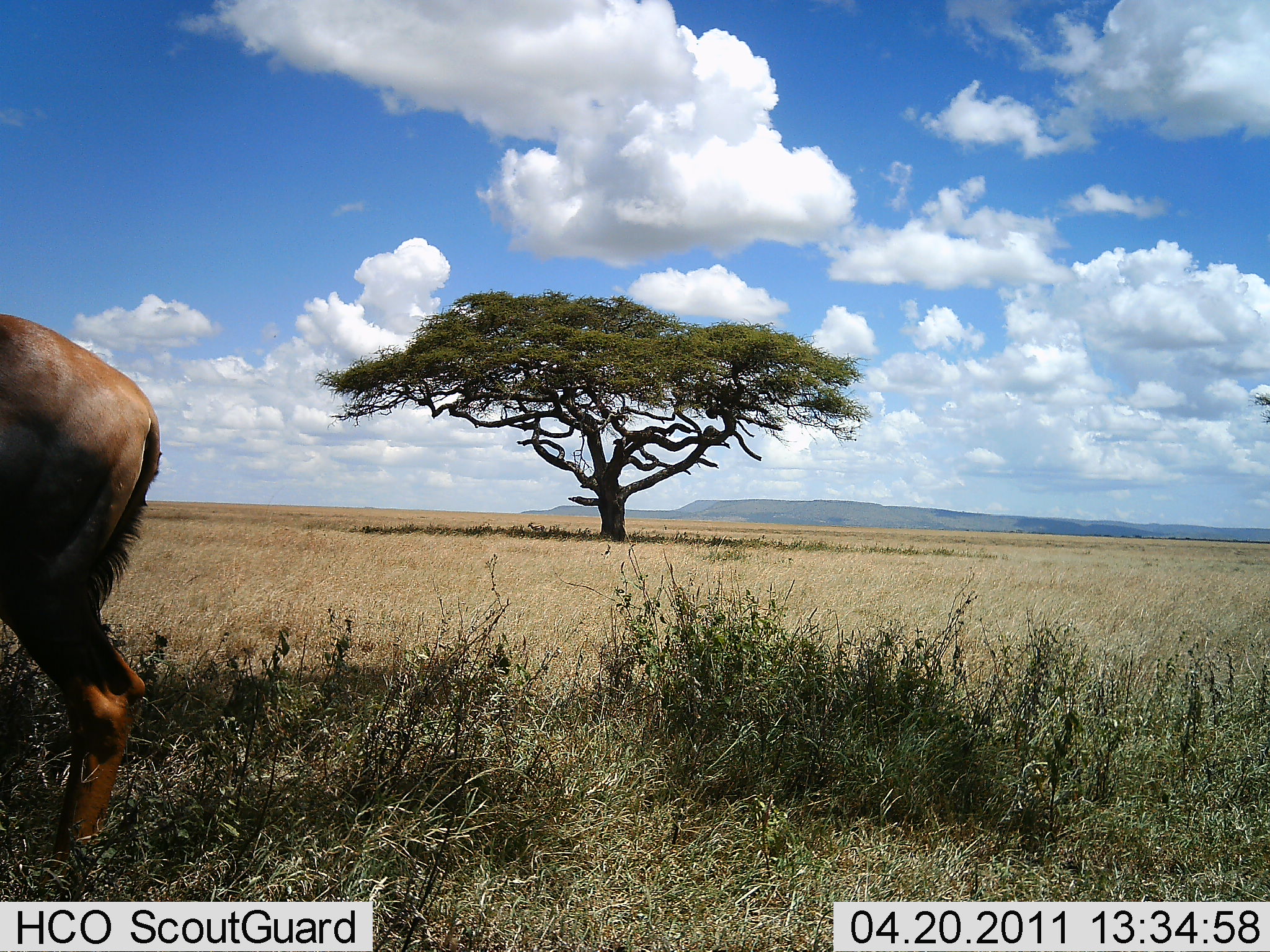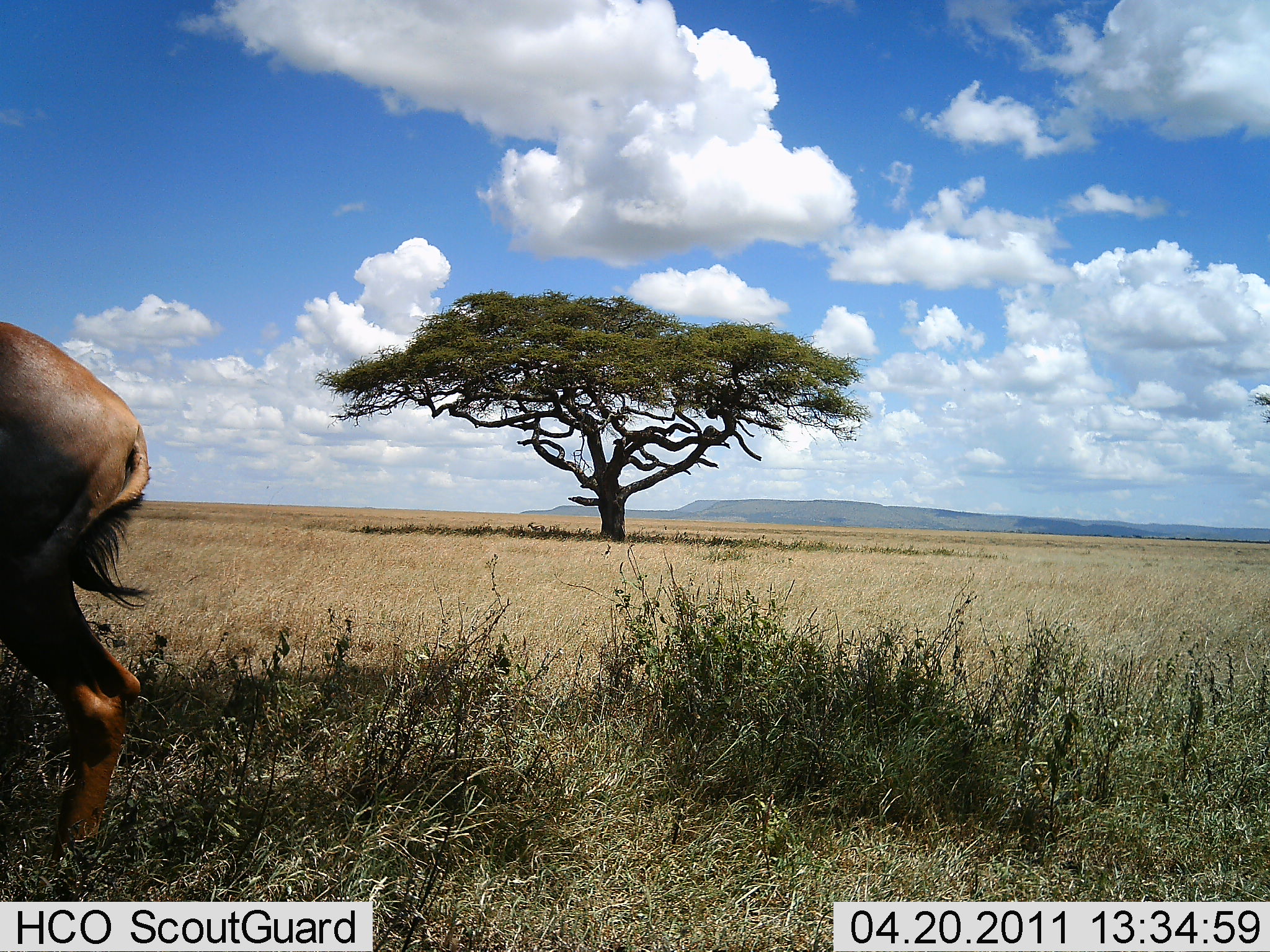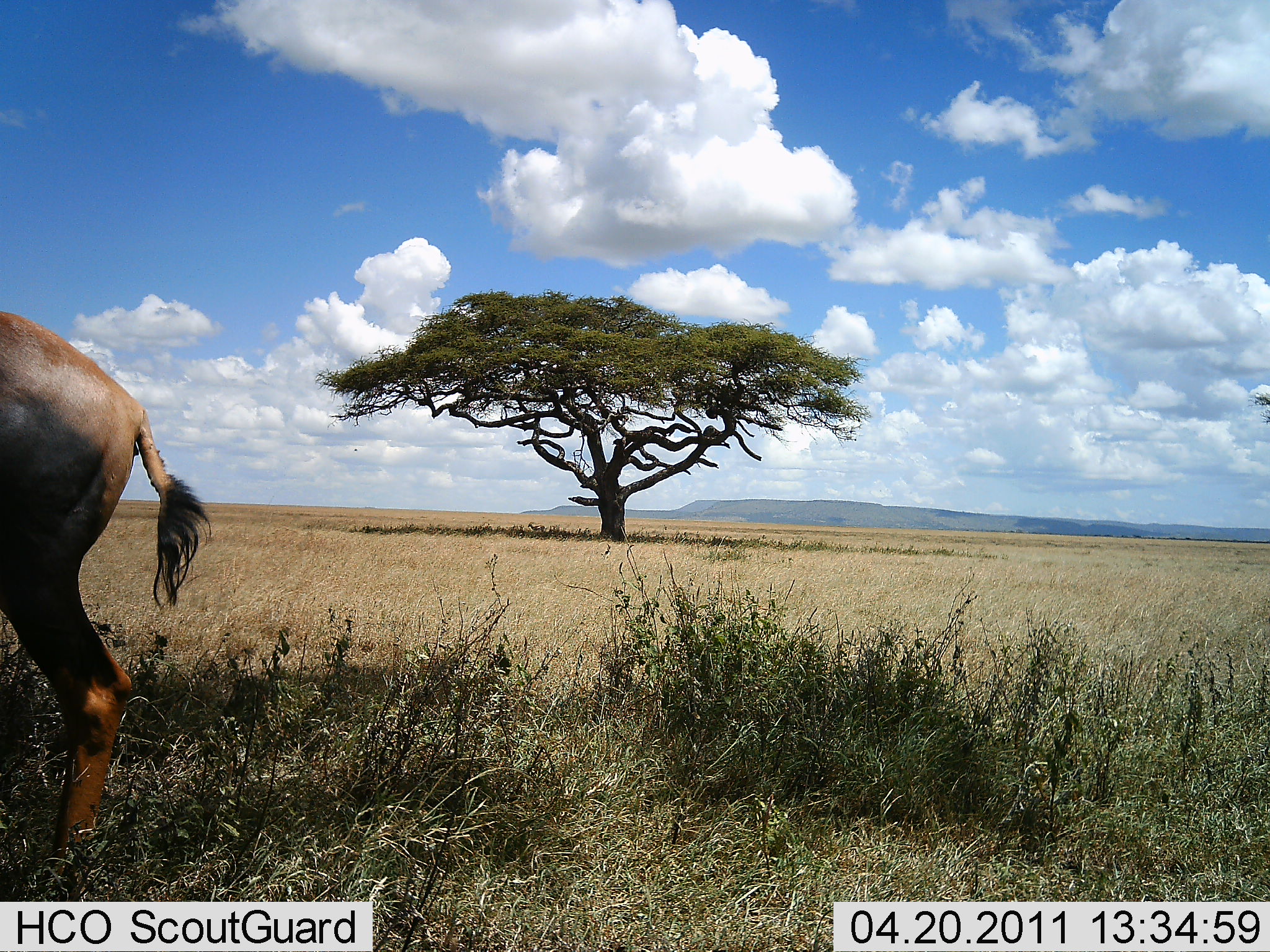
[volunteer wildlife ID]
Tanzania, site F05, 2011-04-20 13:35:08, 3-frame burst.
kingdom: Animalia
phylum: Chordata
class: Mammalia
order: Artiodactyla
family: Bovidae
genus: Damaliscus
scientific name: Damaliscus lunatus jimela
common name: topi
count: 1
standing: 86%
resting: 0%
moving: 29%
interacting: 0%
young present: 0%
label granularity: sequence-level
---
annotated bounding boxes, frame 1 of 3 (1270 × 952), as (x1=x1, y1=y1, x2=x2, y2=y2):
animal: (x1=0, y1=313, x2=161, y2=901)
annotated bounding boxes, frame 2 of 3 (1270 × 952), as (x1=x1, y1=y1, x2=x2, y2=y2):
animal: (x1=1, y1=319, x2=149, y2=901)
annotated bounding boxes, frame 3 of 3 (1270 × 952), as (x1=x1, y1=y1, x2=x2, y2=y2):
animal: (x1=0, y1=307, x2=211, y2=901)